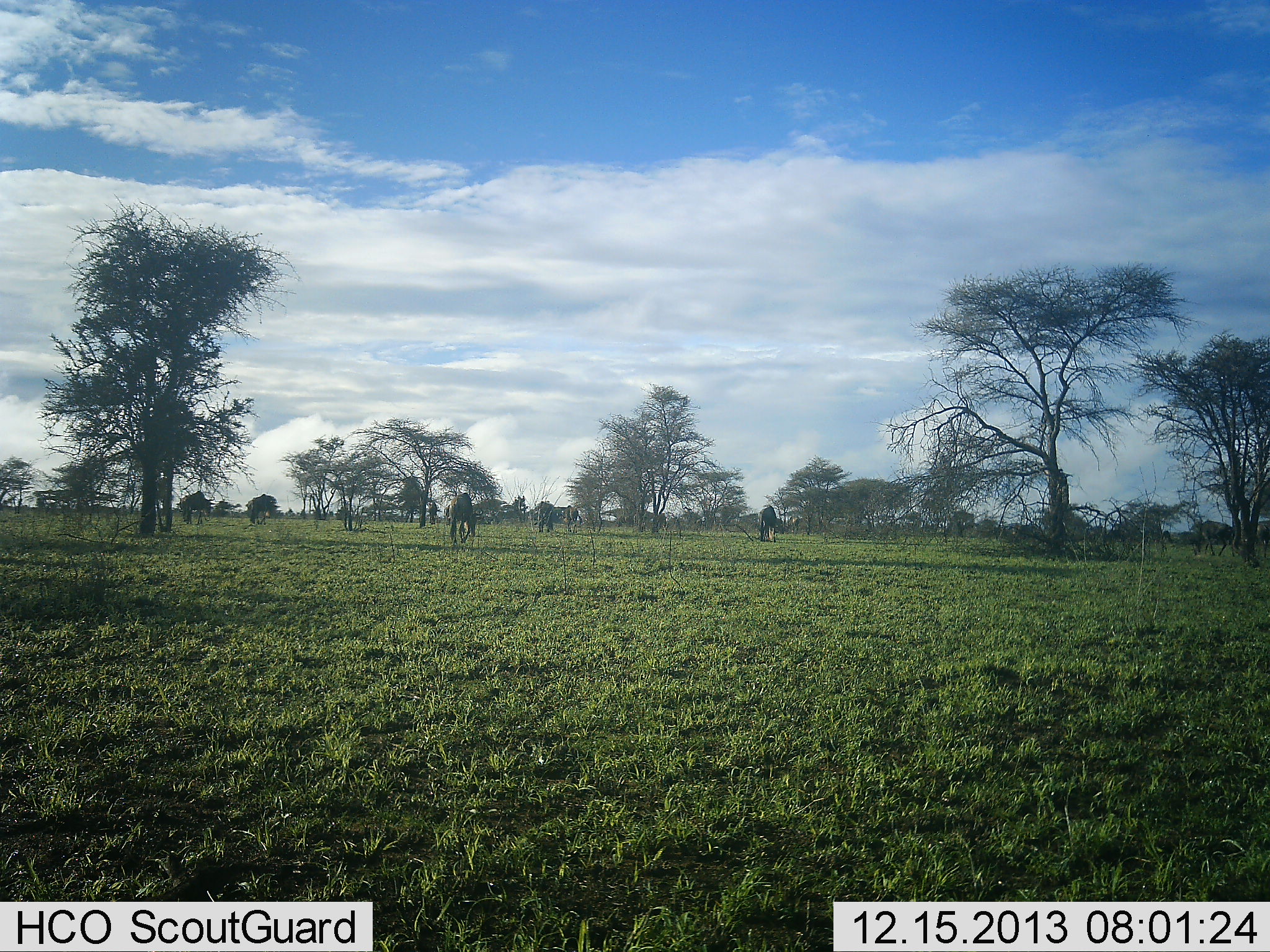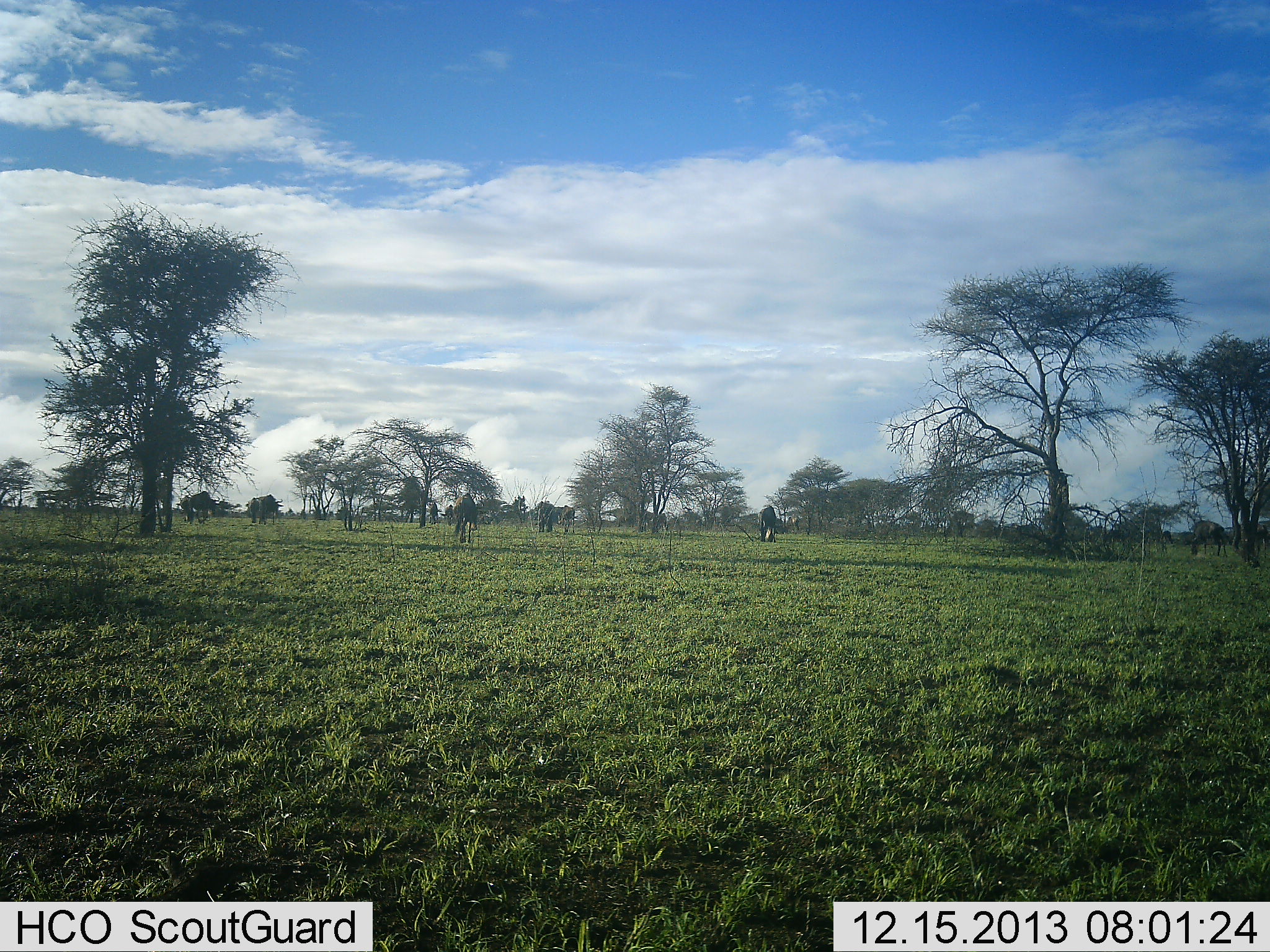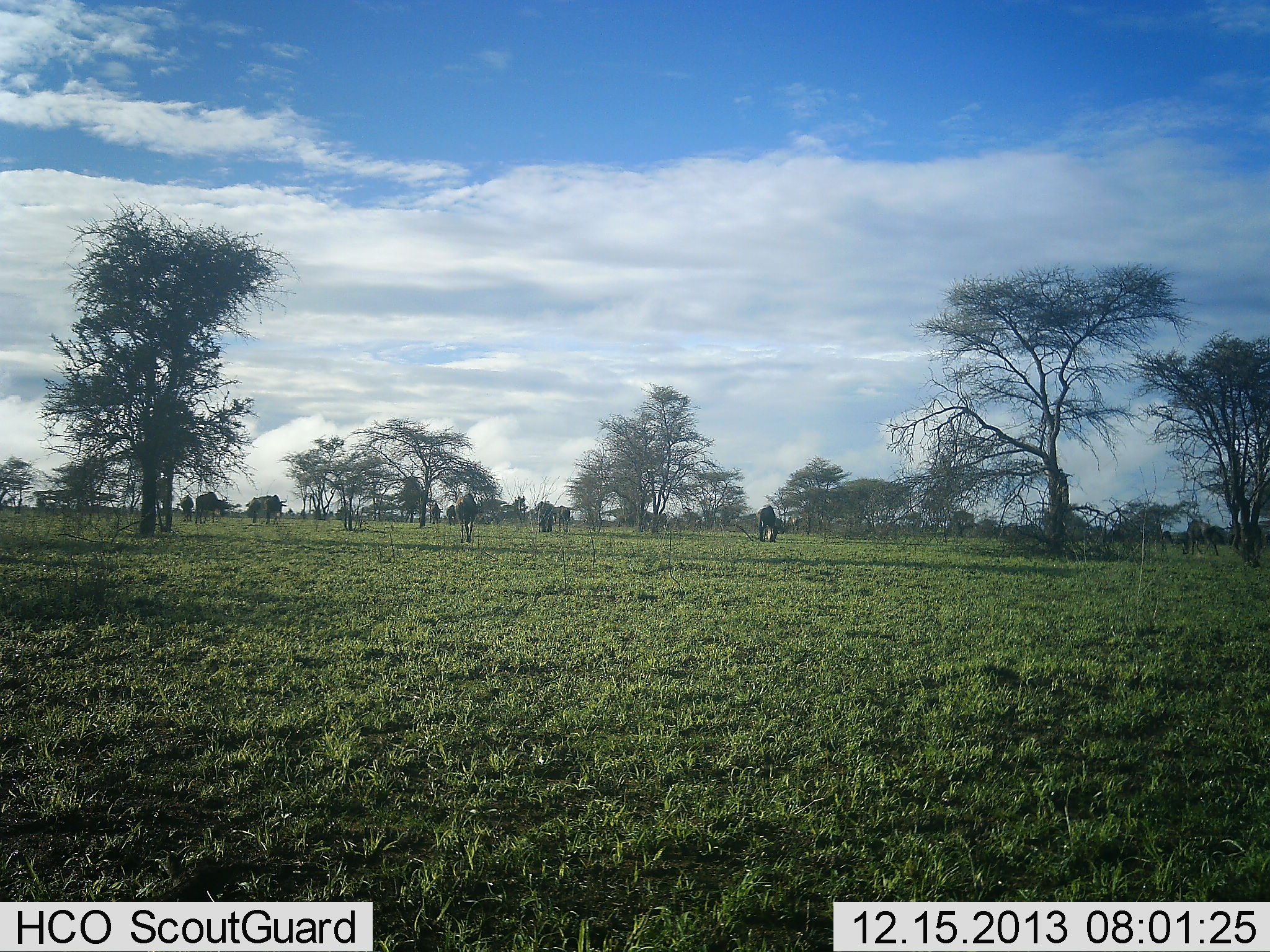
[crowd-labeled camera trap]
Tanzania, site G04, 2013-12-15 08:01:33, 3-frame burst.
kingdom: Animalia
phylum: Chordata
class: Mammalia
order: Artiodactyla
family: Bovidae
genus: Connochaetes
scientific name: Connochaetes taurinus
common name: blue wildebeest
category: wildebeest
Wildebeest (blue wildebeest) (Connochaetes taurinus), count 8. Behavior (volunteer vote fractions): standing 18%, resting 0%, moving 73%, interacting 0%. Young present (vote fraction): 0%. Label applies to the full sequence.